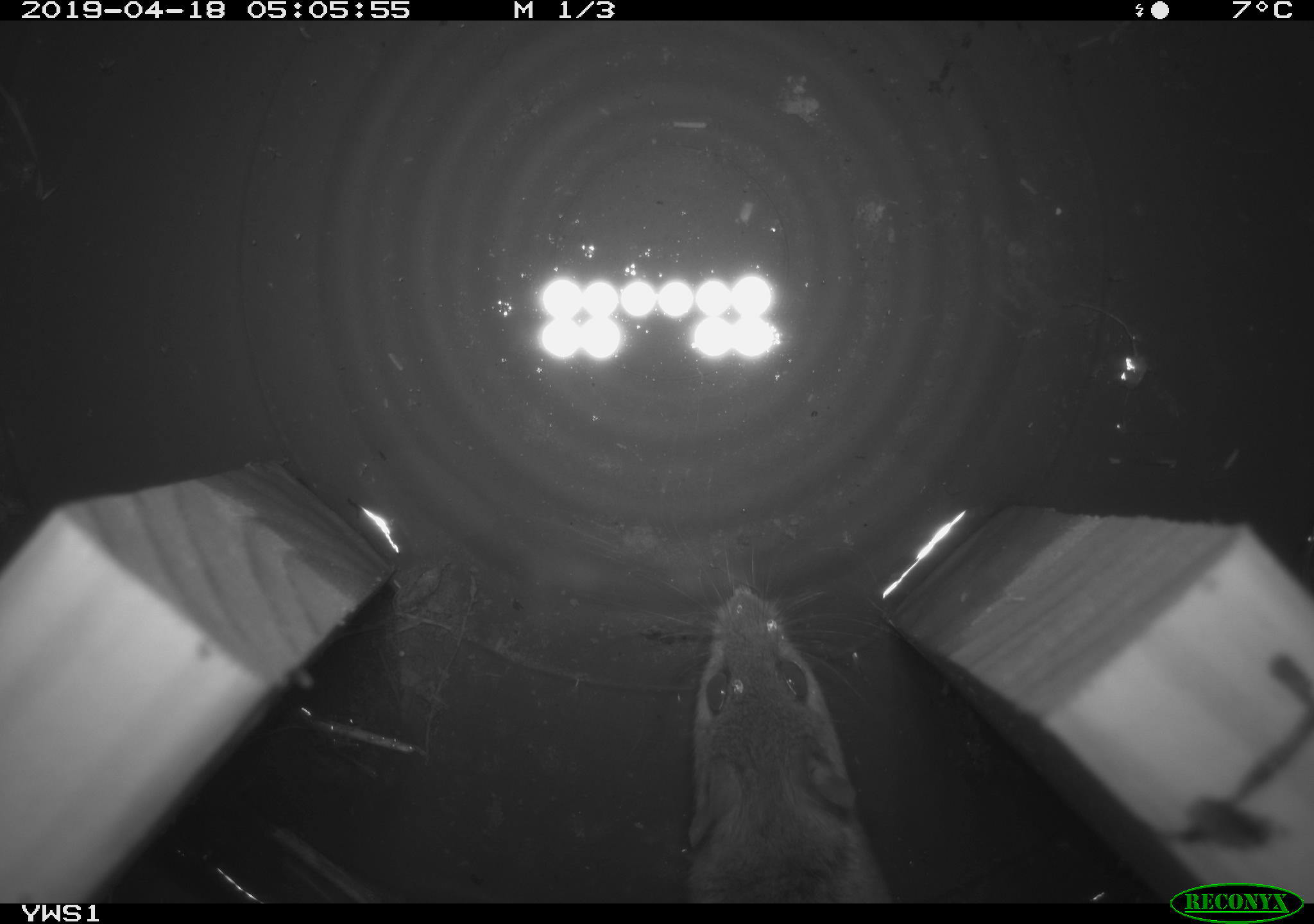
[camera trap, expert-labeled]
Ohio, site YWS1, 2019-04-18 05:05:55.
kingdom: Animalia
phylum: Chordata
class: Mammalia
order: Rodentia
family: Cricetidae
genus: Peromyscus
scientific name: Peromyscus leucopus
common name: white-footed mouse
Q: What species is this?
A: White-footed mouse (Peromyscus leucopus).